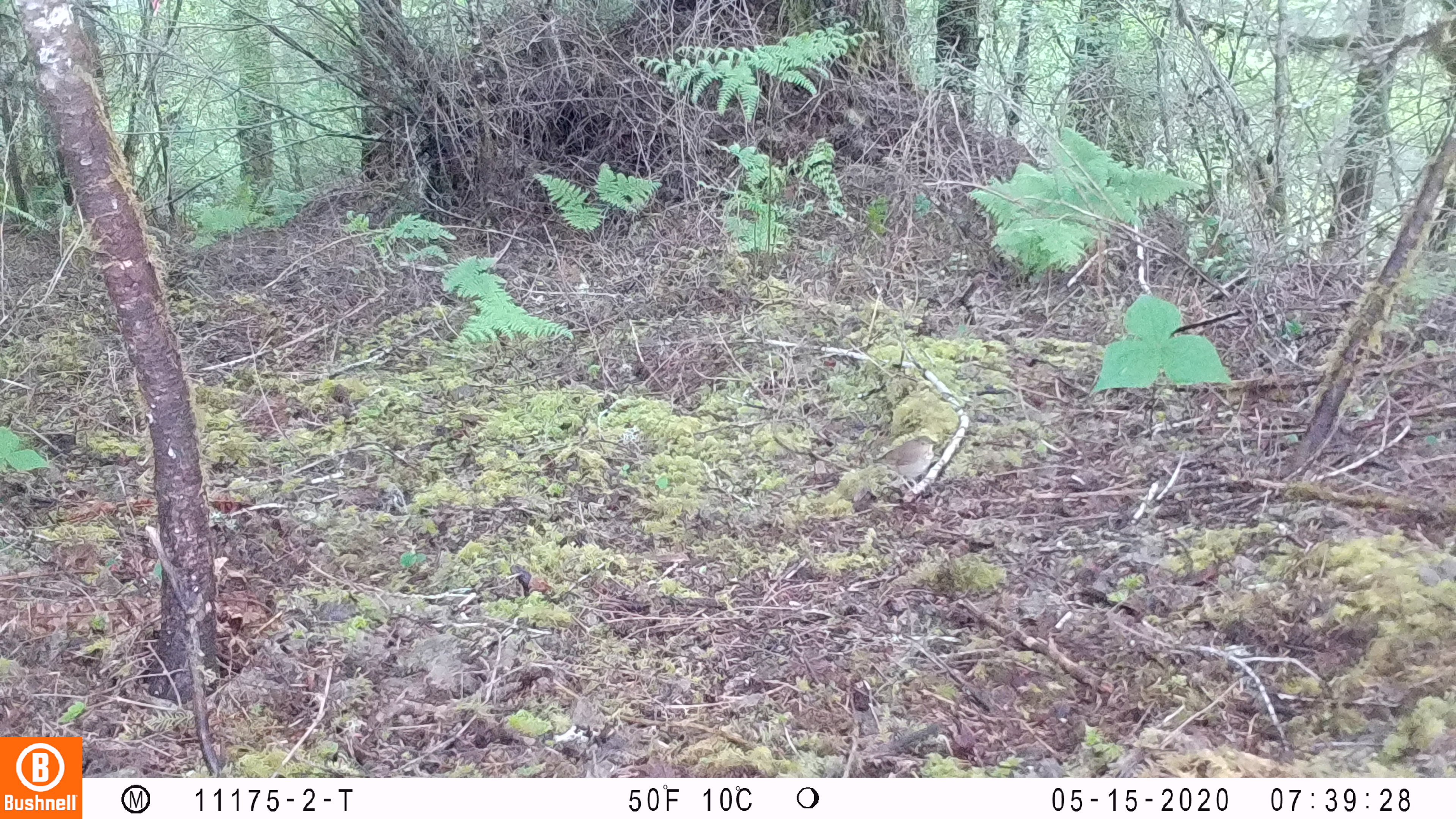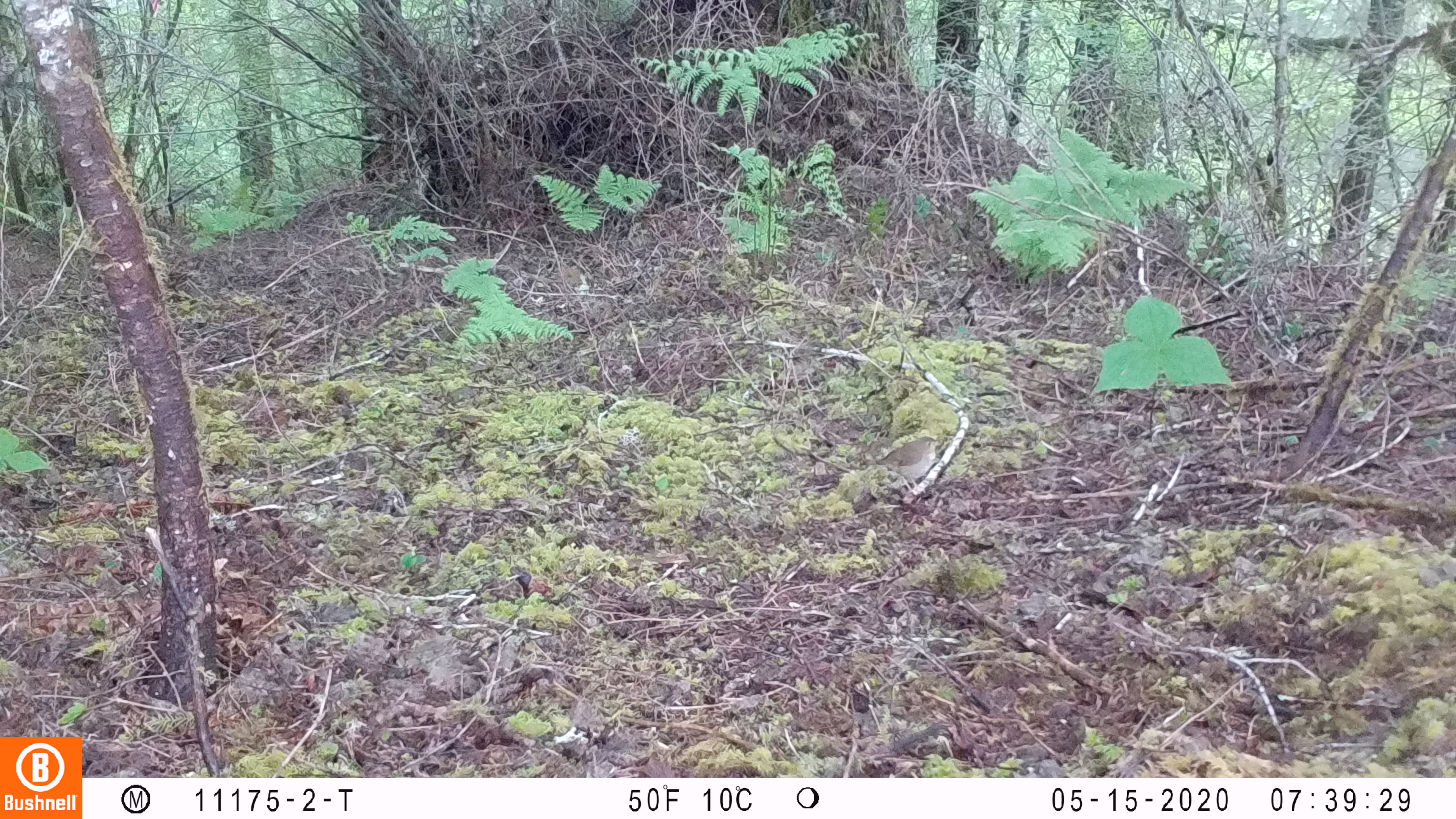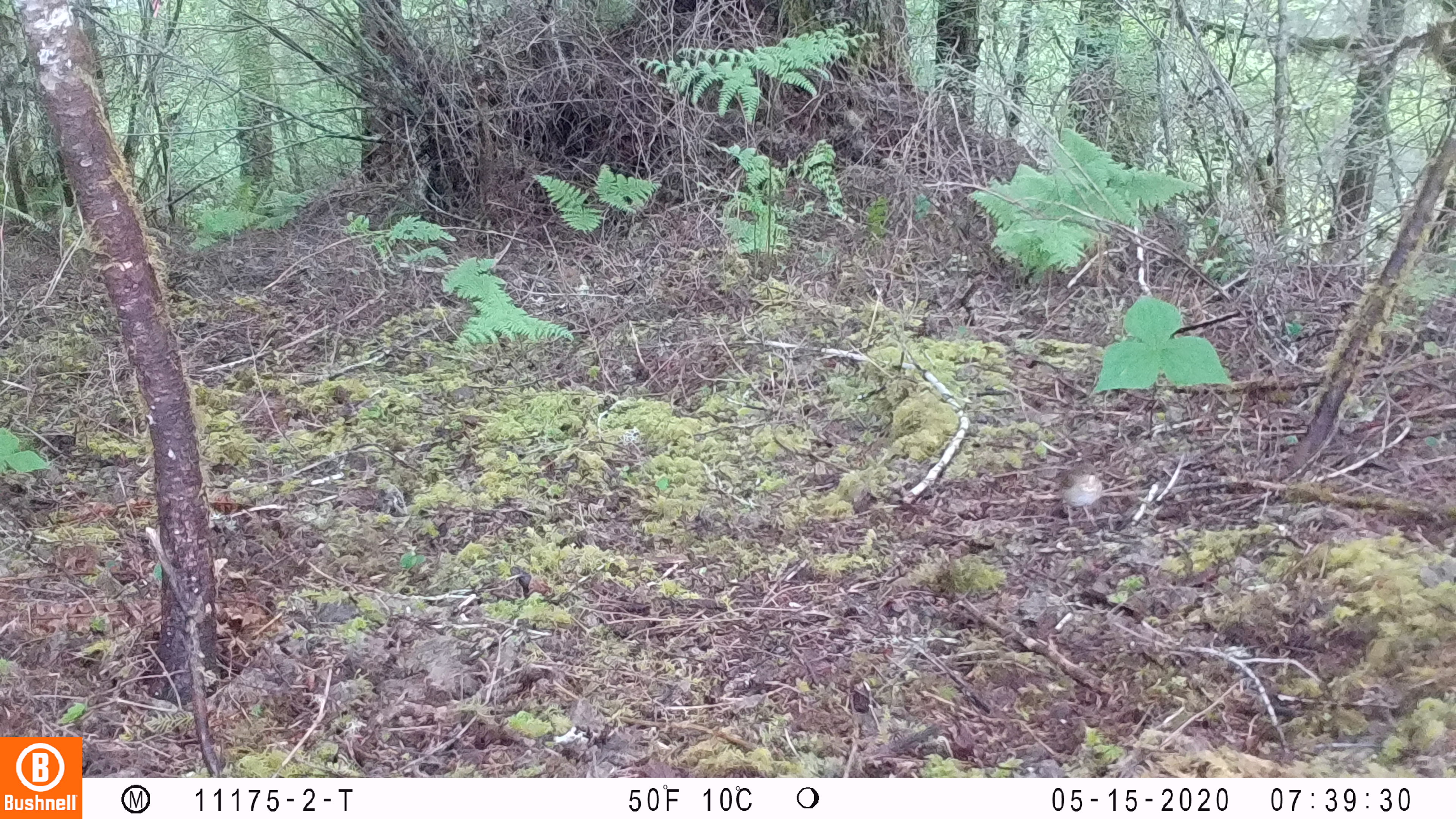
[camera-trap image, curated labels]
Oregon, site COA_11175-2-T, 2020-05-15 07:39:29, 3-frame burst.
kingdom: Animalia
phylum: Chordata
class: Aves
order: Passeriformes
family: Turdidae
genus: Catharus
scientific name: Catharus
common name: brown thrushes and nightingale-thrushes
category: catharus species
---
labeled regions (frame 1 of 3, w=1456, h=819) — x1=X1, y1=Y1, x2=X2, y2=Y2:
catharus species: x1=851, y1=430, x2=953, y2=503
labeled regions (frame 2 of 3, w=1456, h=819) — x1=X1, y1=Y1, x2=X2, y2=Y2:
catharus species: x1=850, y1=429, x2=950, y2=499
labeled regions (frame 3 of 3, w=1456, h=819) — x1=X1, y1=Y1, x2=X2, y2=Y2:
catharus species: x1=1043, y1=455, x2=1116, y2=543